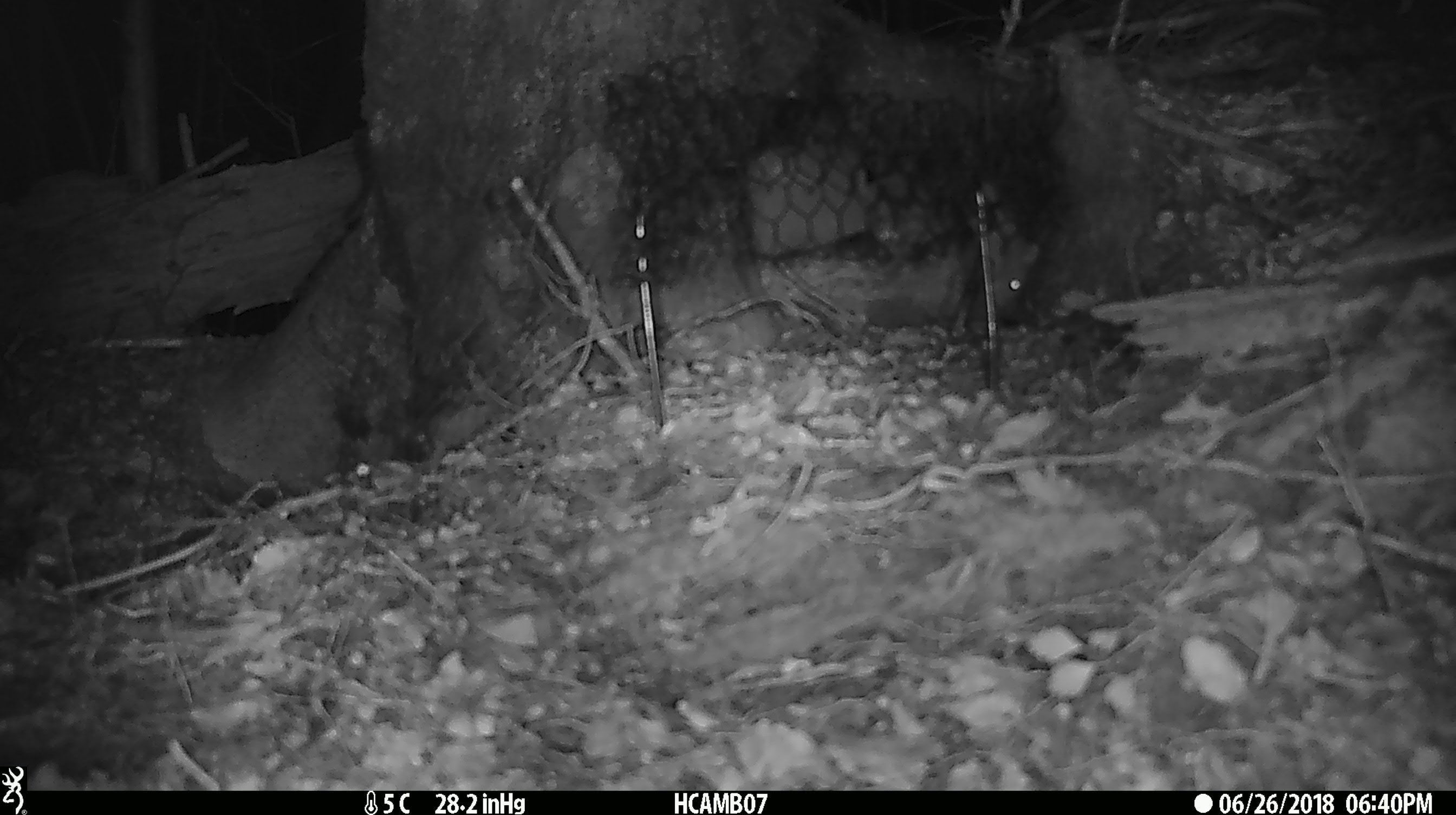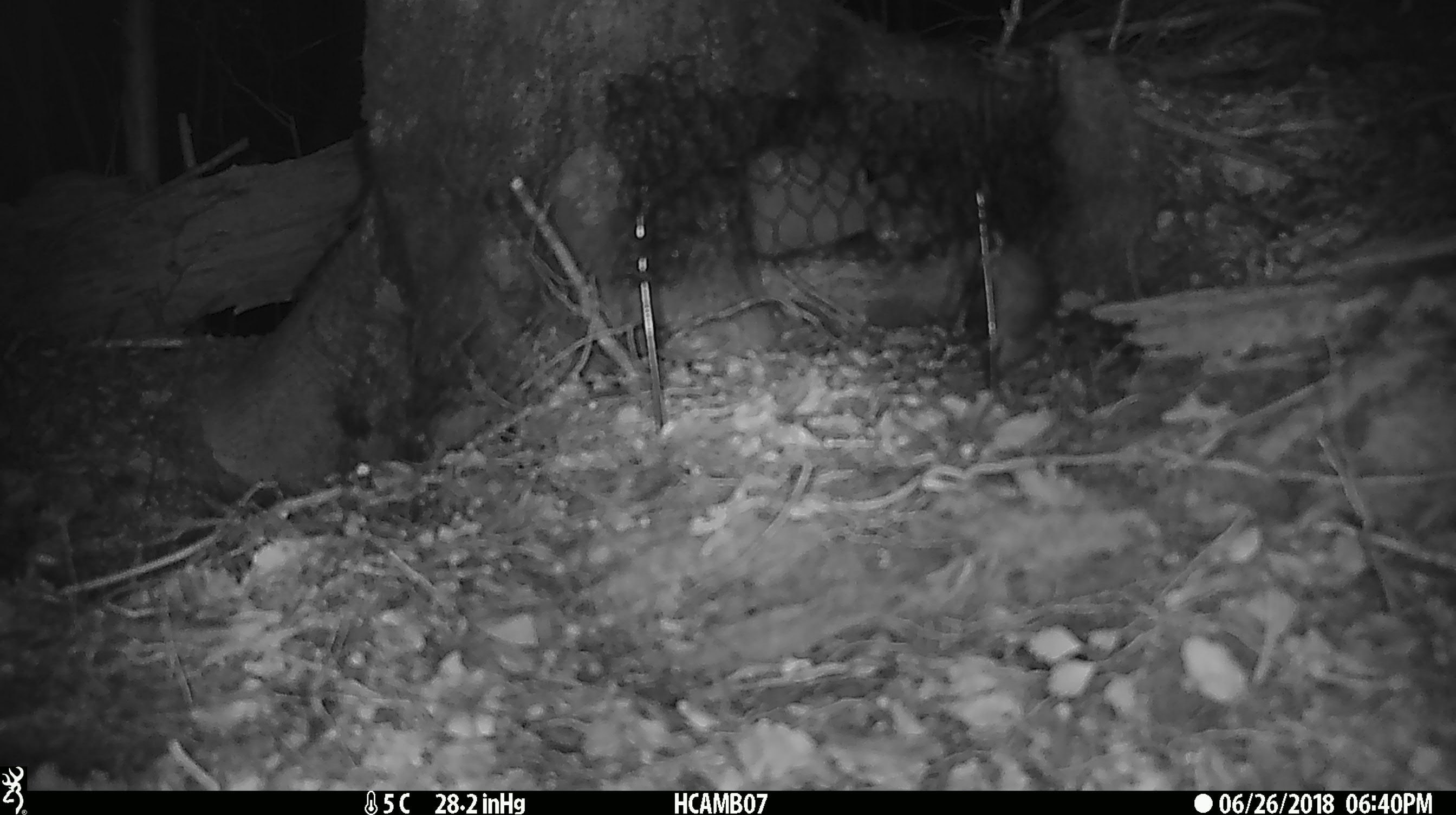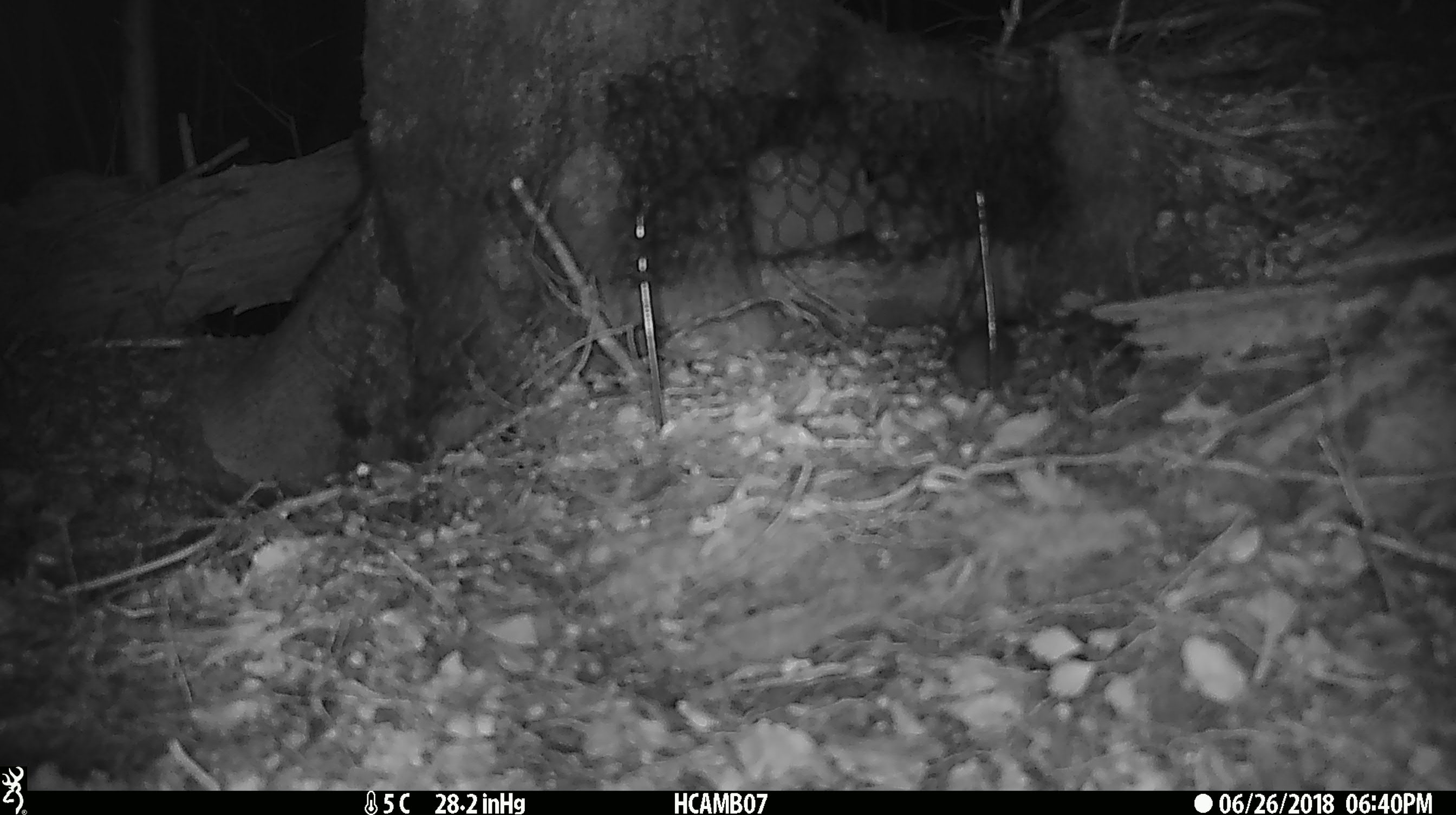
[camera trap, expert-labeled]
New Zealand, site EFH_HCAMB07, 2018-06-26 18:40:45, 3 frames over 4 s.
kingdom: Animalia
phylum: Chordata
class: Mammalia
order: Rodentia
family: Muridae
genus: Mus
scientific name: Mus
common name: mouse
Mouse (Mus).